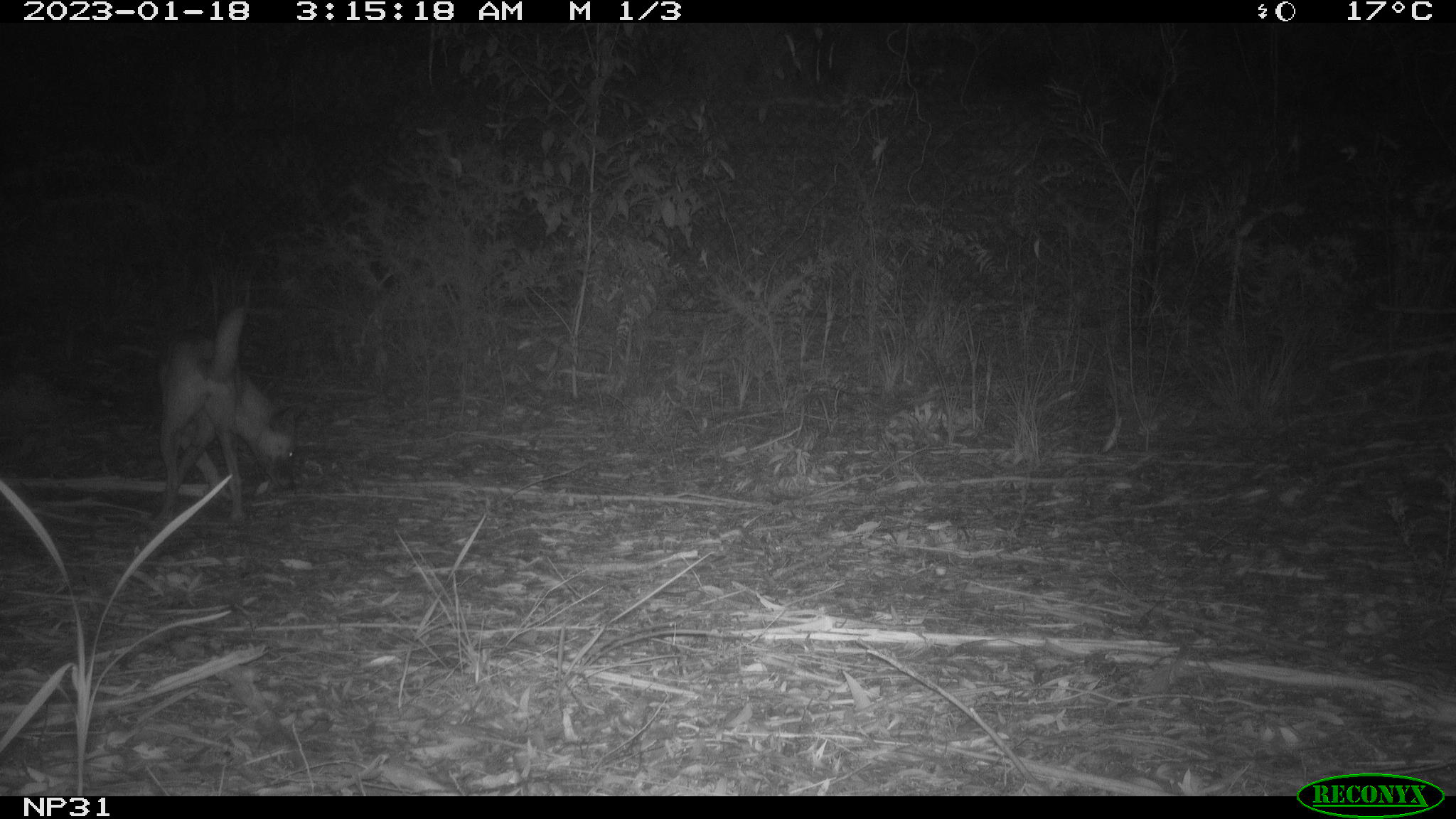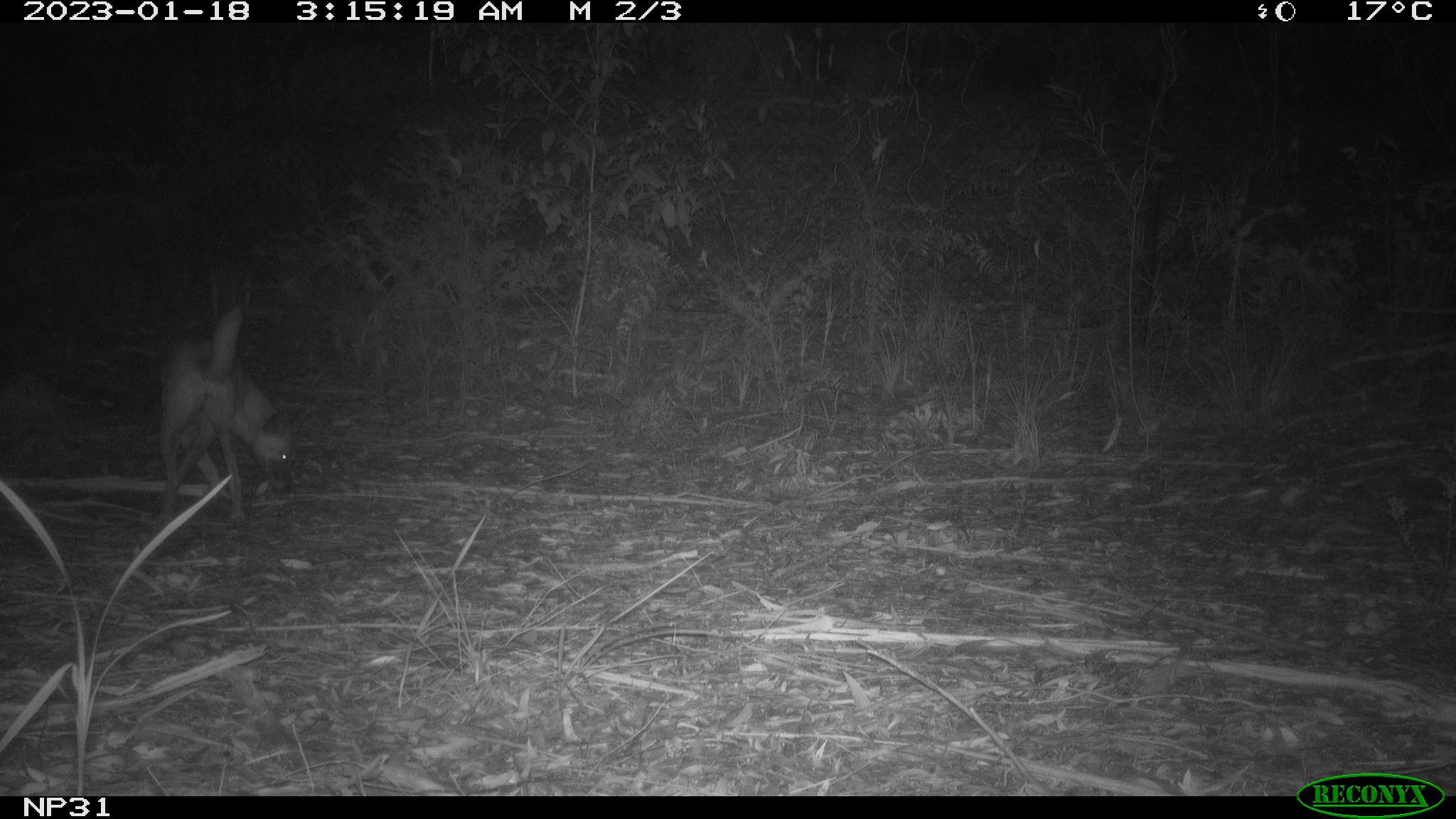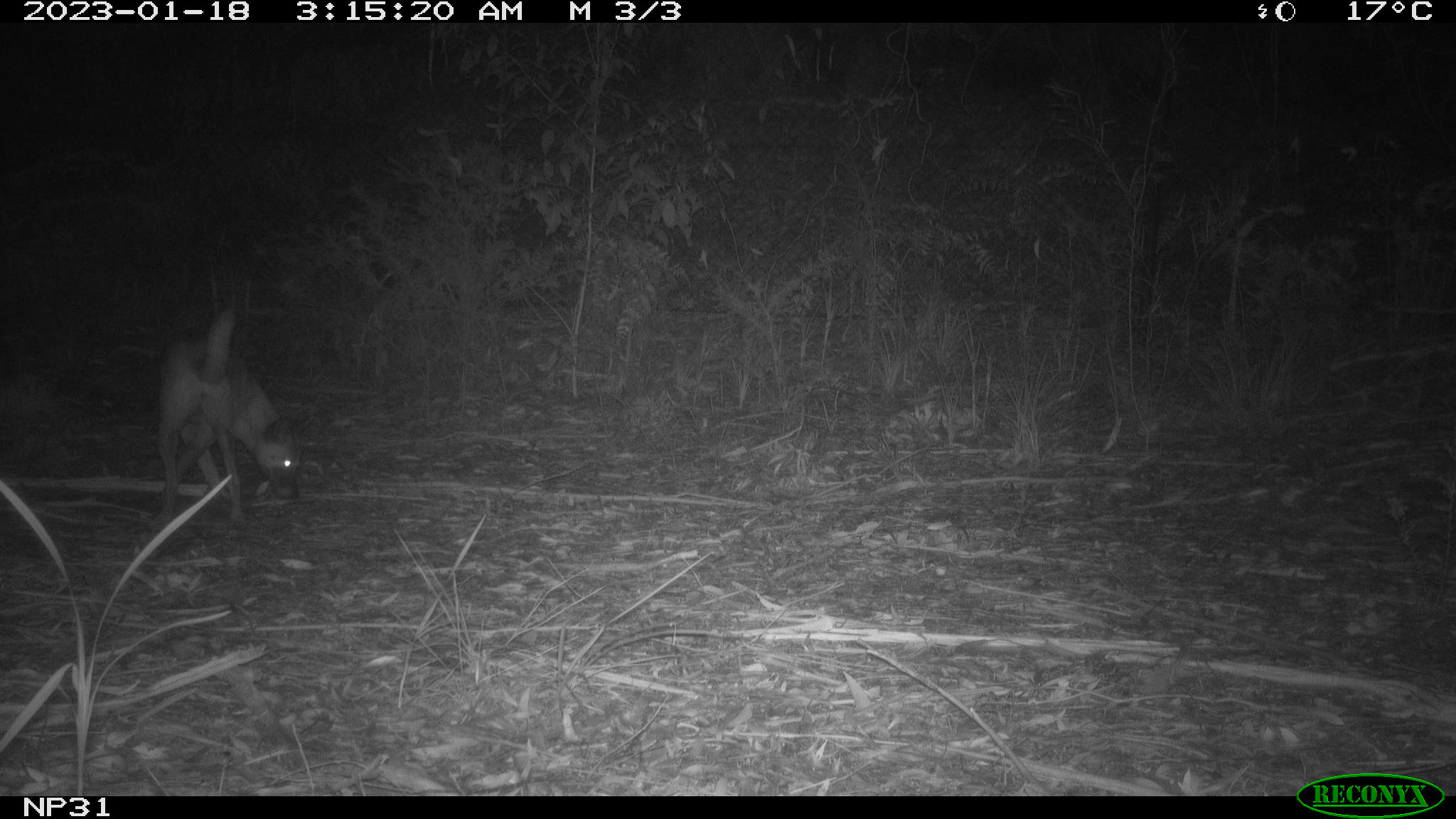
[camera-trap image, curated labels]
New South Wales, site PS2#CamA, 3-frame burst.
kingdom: Animalia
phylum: Chordata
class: Mammalia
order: Carnivora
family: Canidae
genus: Canis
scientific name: Canis familiaris dingo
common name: dingo